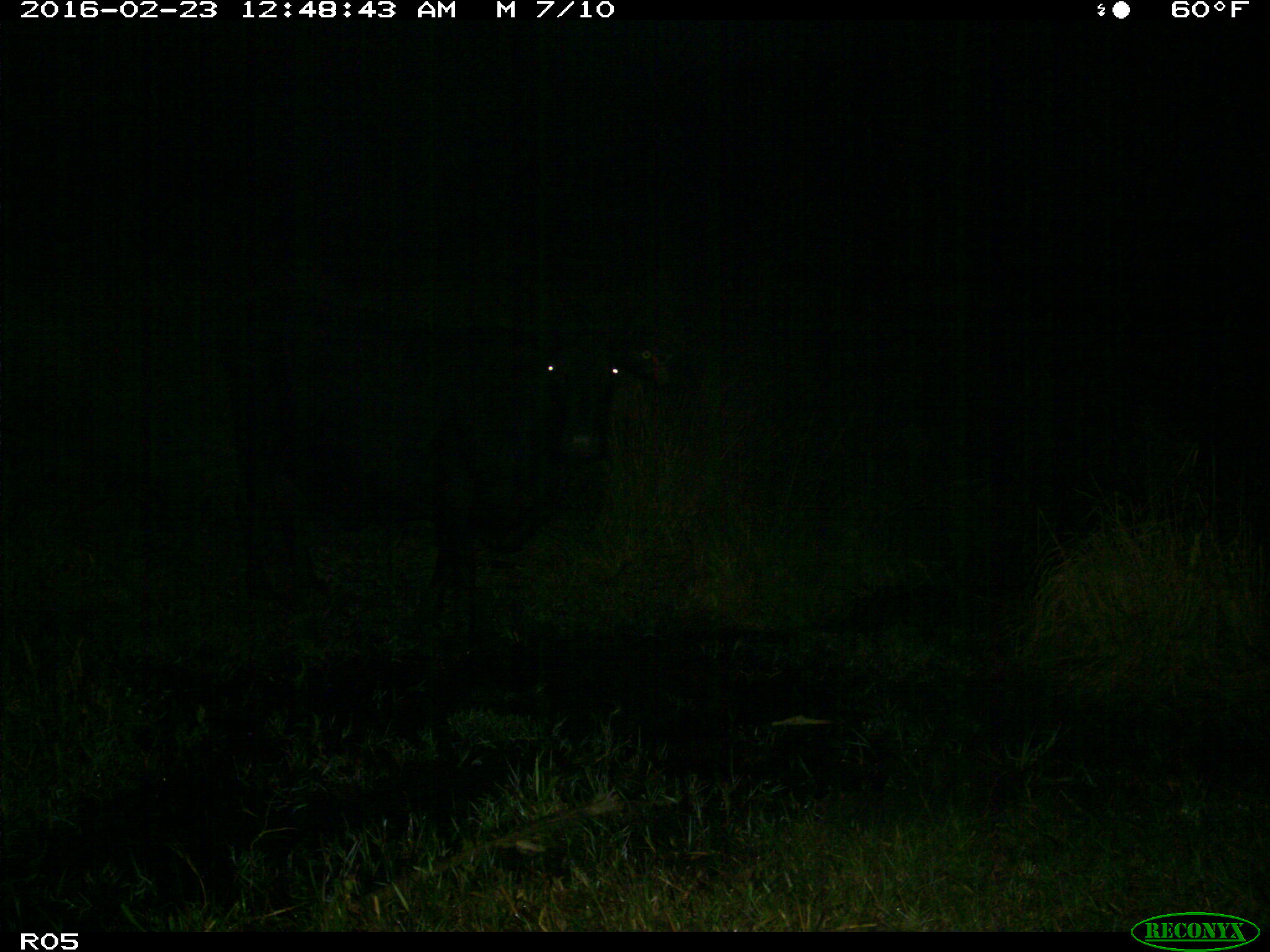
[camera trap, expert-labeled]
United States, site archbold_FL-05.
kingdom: Animalia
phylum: Chordata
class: Mammalia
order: Artiodactyla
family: Bovidae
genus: Bos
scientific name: Bos taurus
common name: domestic cow